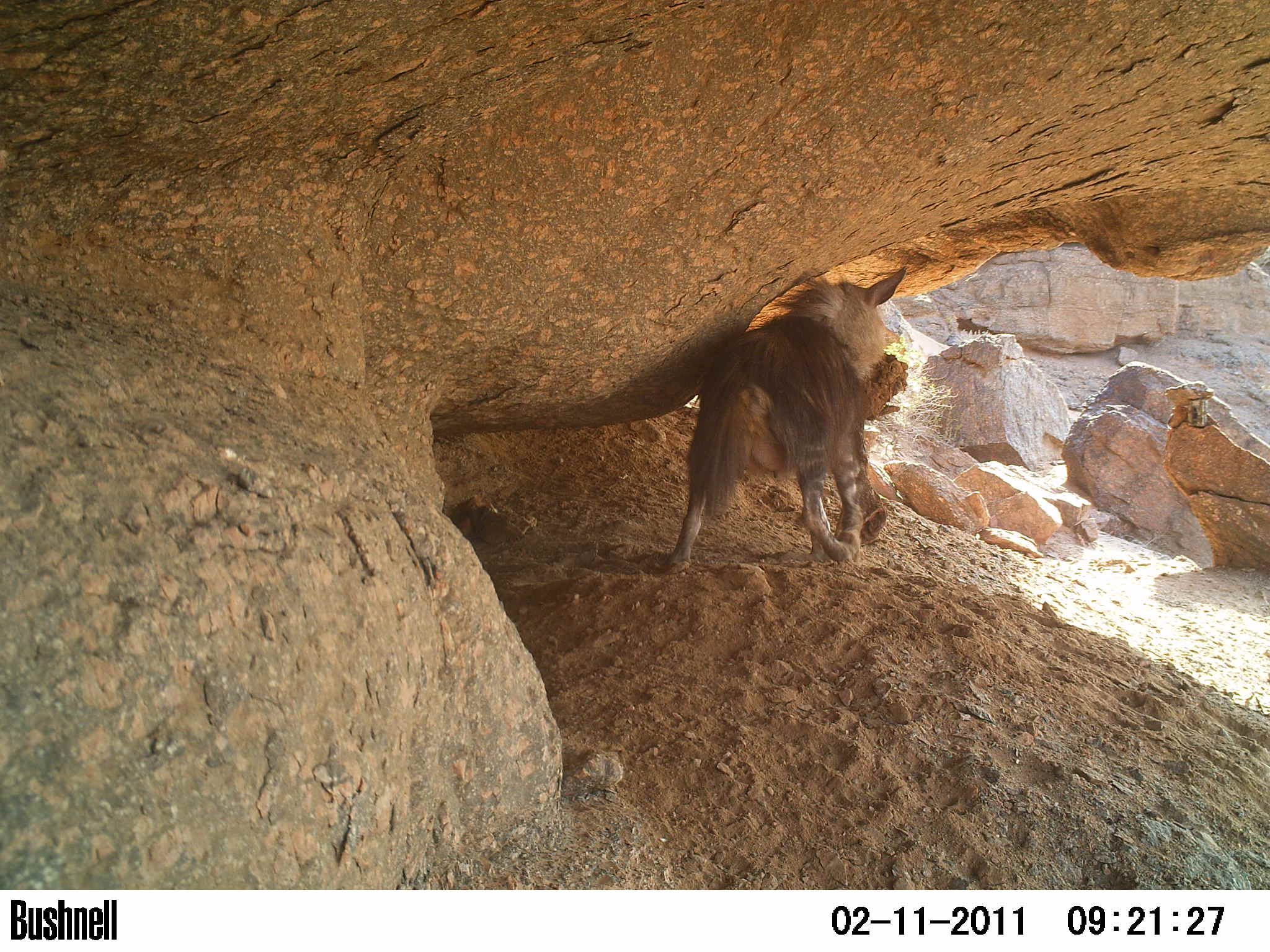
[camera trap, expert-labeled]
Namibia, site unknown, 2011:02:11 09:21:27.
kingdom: Animalia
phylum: Chordata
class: Mammalia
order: Carnivora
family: Hyaenidae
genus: Parahyaena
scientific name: Parahyaena brunnea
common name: brown hyena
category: hyaena brunnea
Hyaena brunnea (brown hyena) (Parahyaena brunnea).